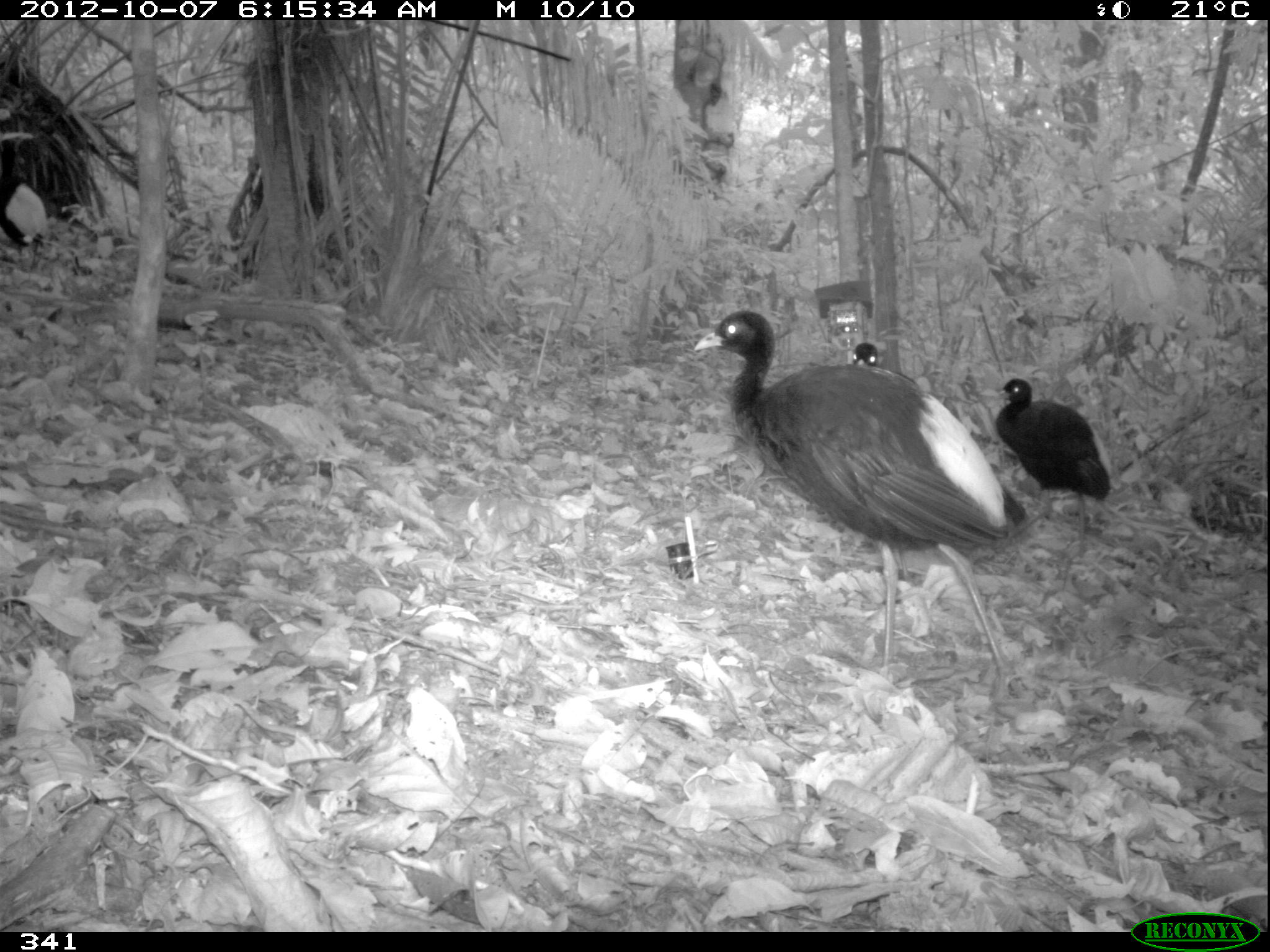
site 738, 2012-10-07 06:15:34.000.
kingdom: Animalia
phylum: Chordata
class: Aves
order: Gruiformes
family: Psophiidae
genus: Psophia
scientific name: Psophia leucoptera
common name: pale-winged trumpeter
Psophia leucoptera (pale-winged trumpeter).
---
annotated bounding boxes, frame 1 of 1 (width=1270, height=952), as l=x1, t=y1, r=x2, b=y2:
psophia leucoptera: l=693, t=307, r=1021, b=686; l=995, t=376, r=1111, b=550; l=851, t=341, r=911, b=584; l=0, t=147, r=51, b=271